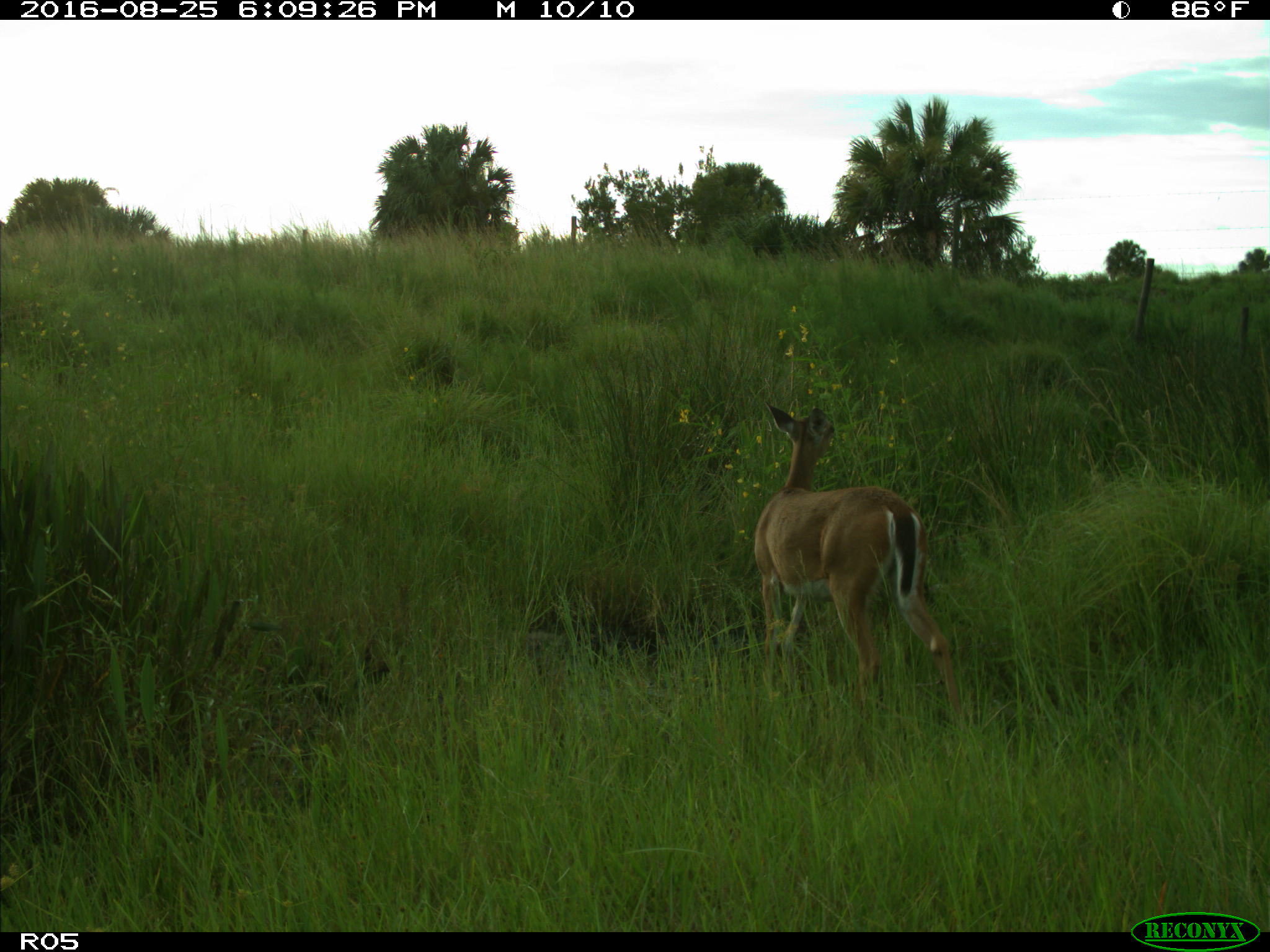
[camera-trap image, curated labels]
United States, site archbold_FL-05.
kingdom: Animalia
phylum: Chordata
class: Mammalia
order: Artiodactyla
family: Cervidae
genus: Odocoileus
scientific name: Odocoileus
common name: deer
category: unidentified deer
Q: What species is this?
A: Unidentified deer (deer) (Odocoileus).